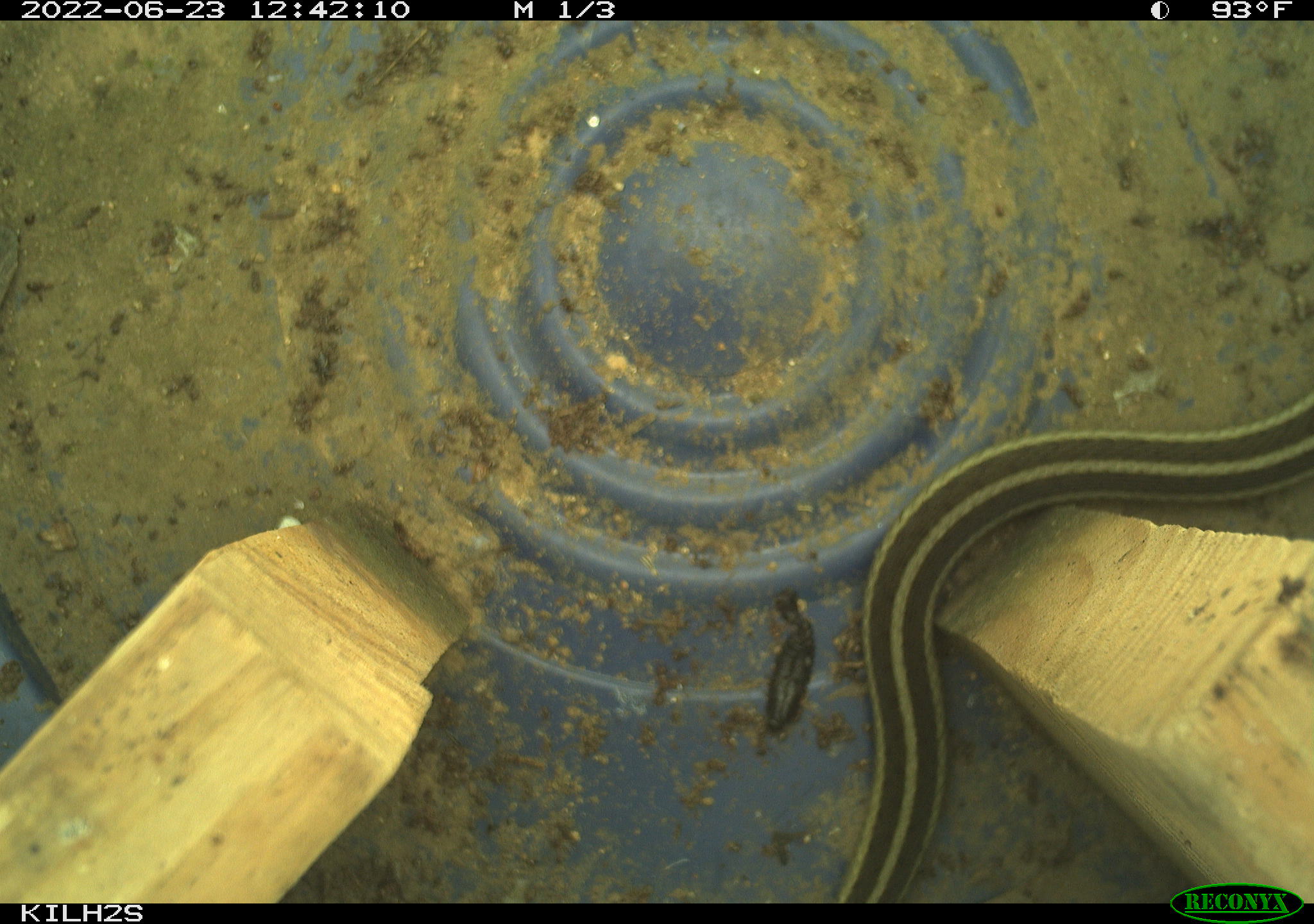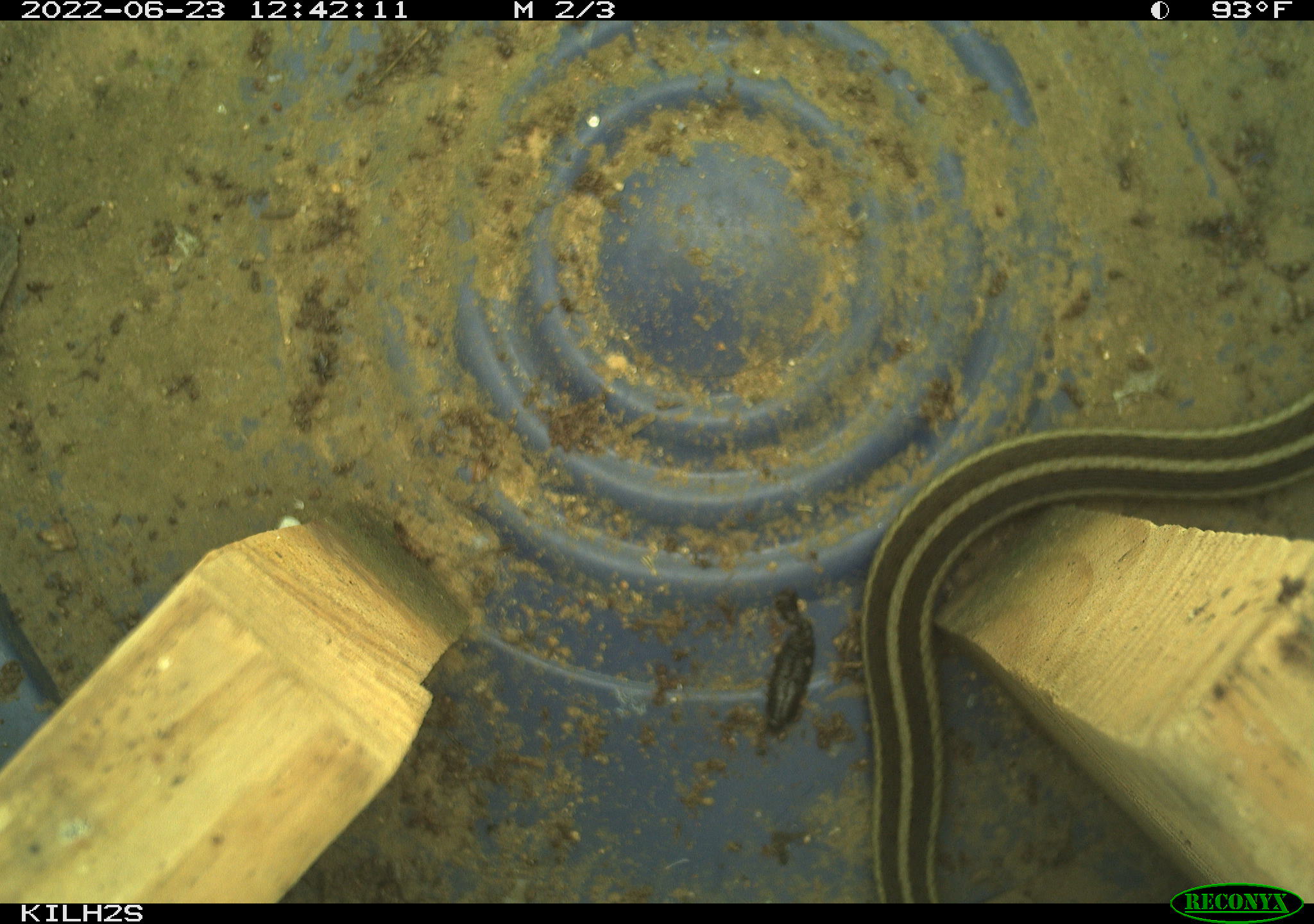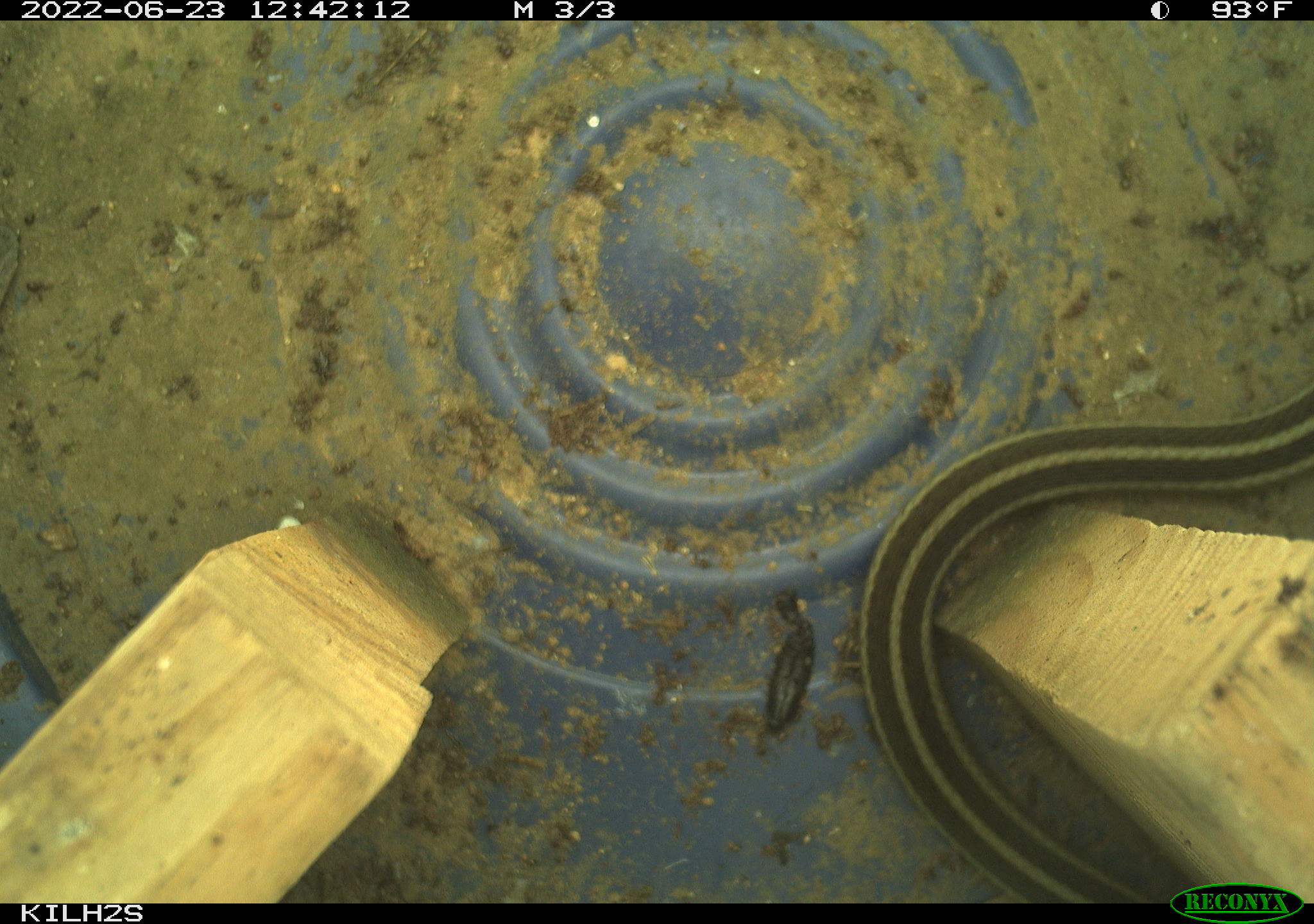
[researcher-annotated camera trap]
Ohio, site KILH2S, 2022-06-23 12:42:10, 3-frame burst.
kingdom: Animalia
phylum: Chordata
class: Reptilia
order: Squamata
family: Colubridae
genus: Thamnophis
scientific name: Thamnophis sirtalis sirtalis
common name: eastern gartersnake